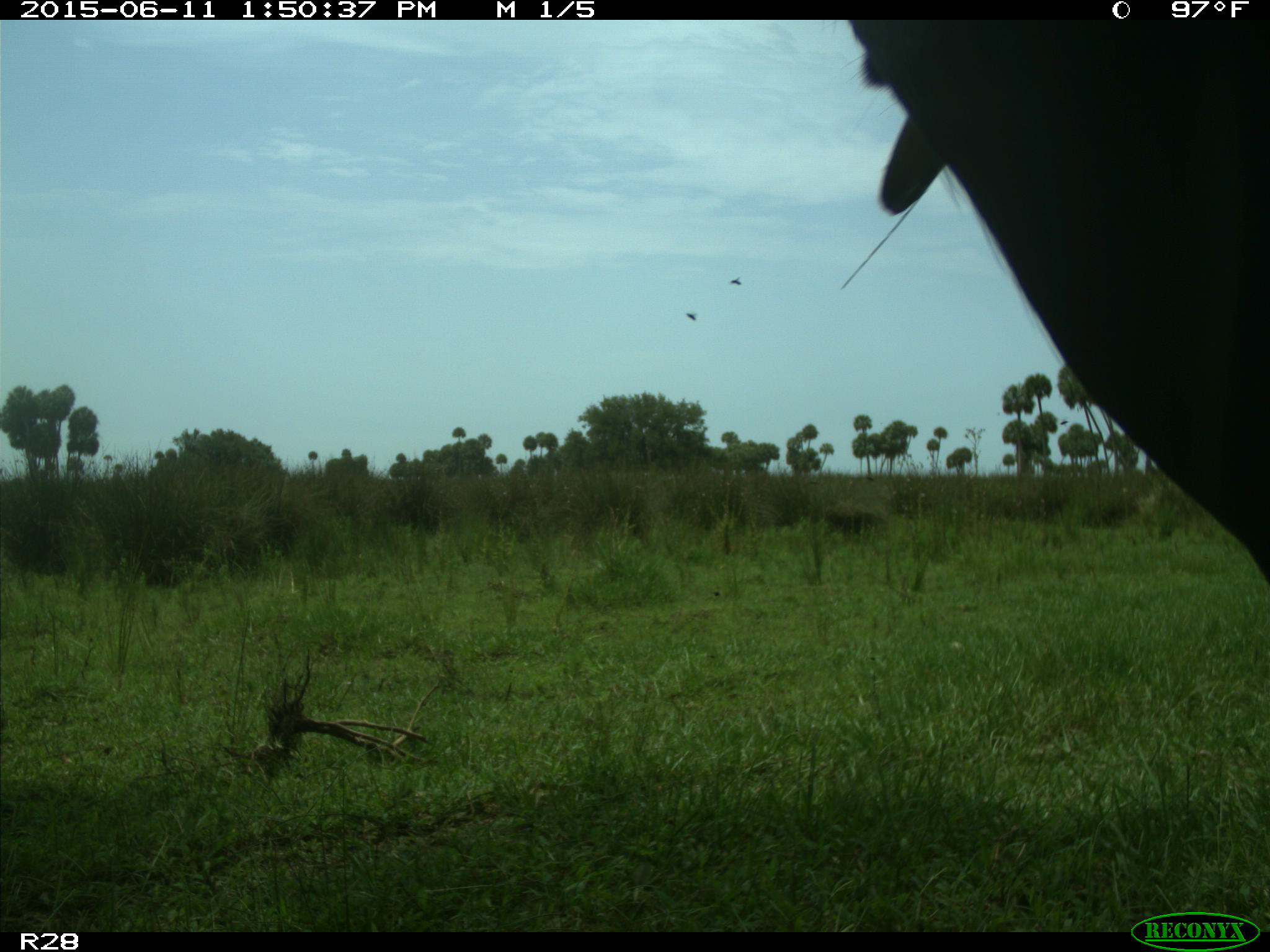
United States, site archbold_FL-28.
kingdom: Animalia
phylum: Chordata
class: Mammalia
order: Artiodactyla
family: Bovidae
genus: Bos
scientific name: Bos taurus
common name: domestic cow